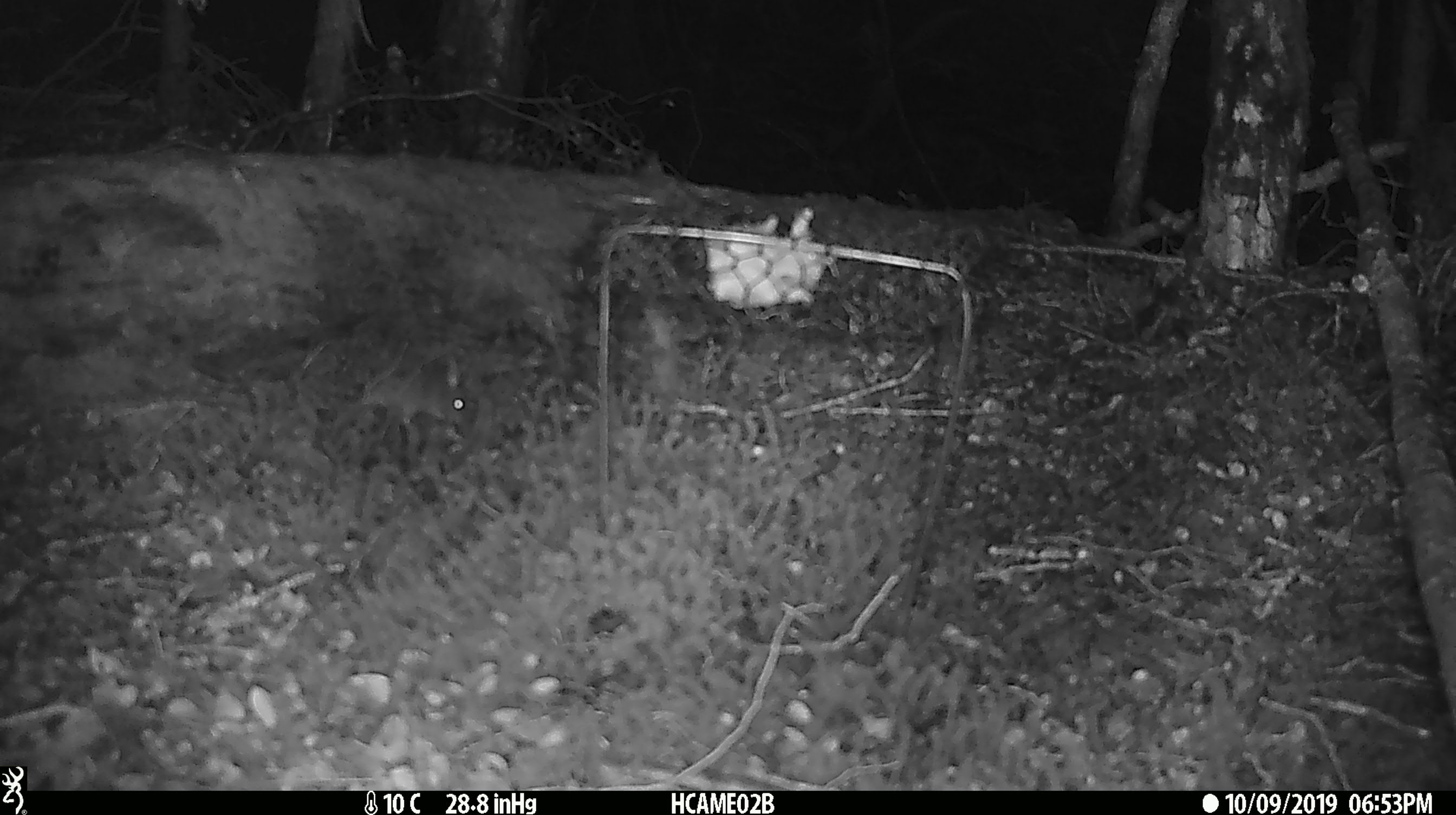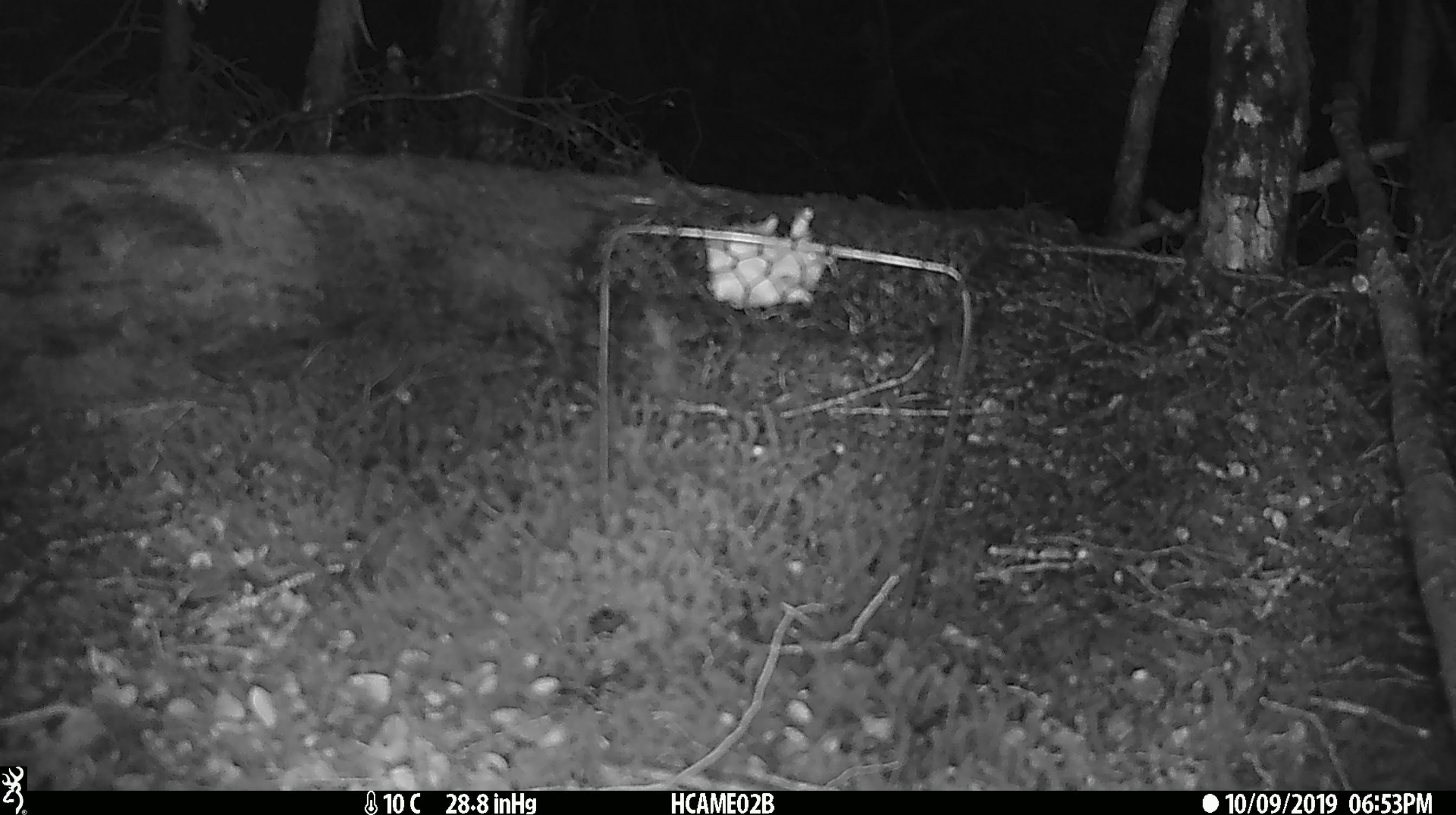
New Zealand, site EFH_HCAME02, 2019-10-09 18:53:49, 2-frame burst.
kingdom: Animalia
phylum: Chordata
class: Mammalia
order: Rodentia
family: Muridae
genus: Mus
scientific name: Mus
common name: mouse